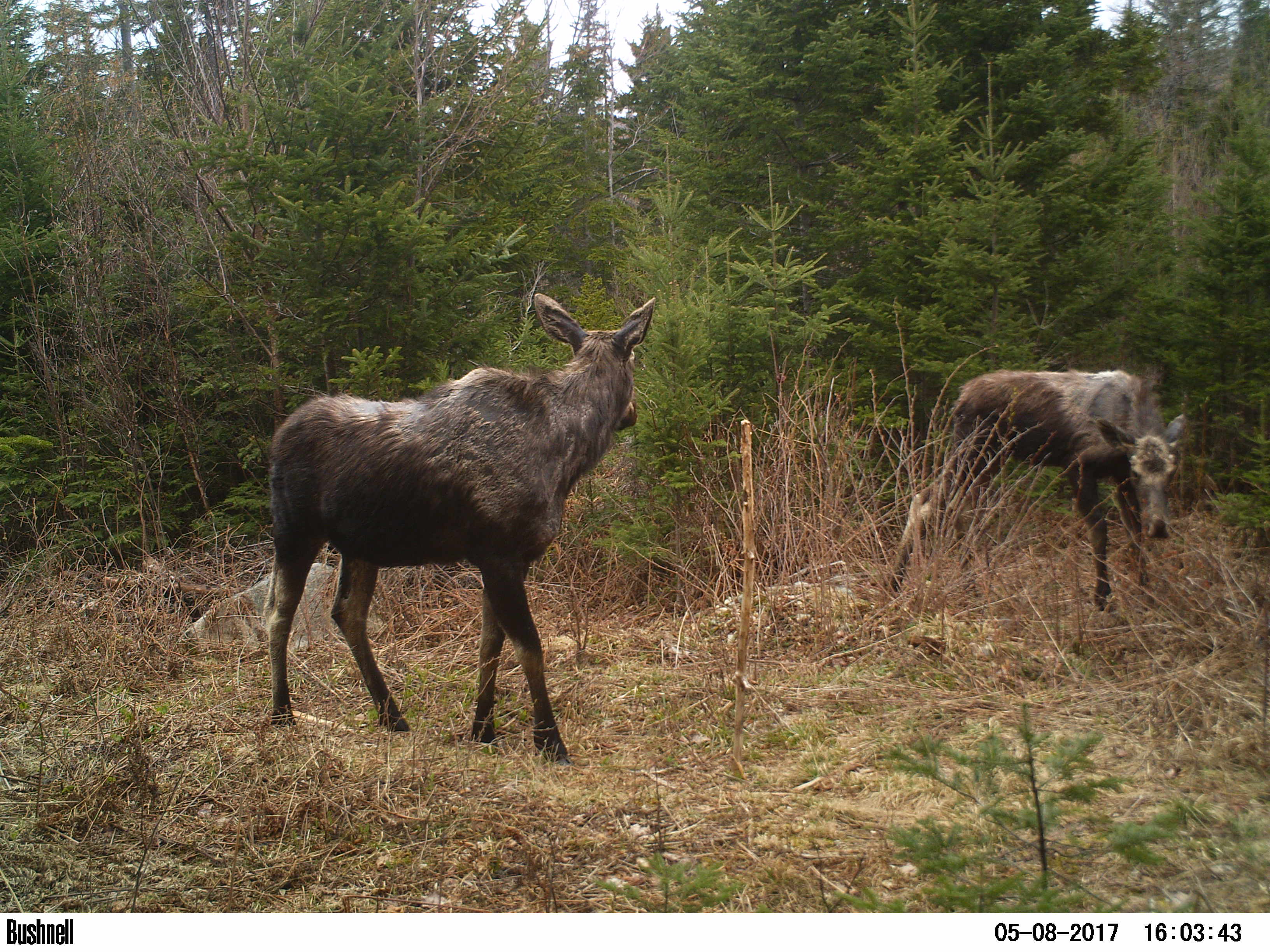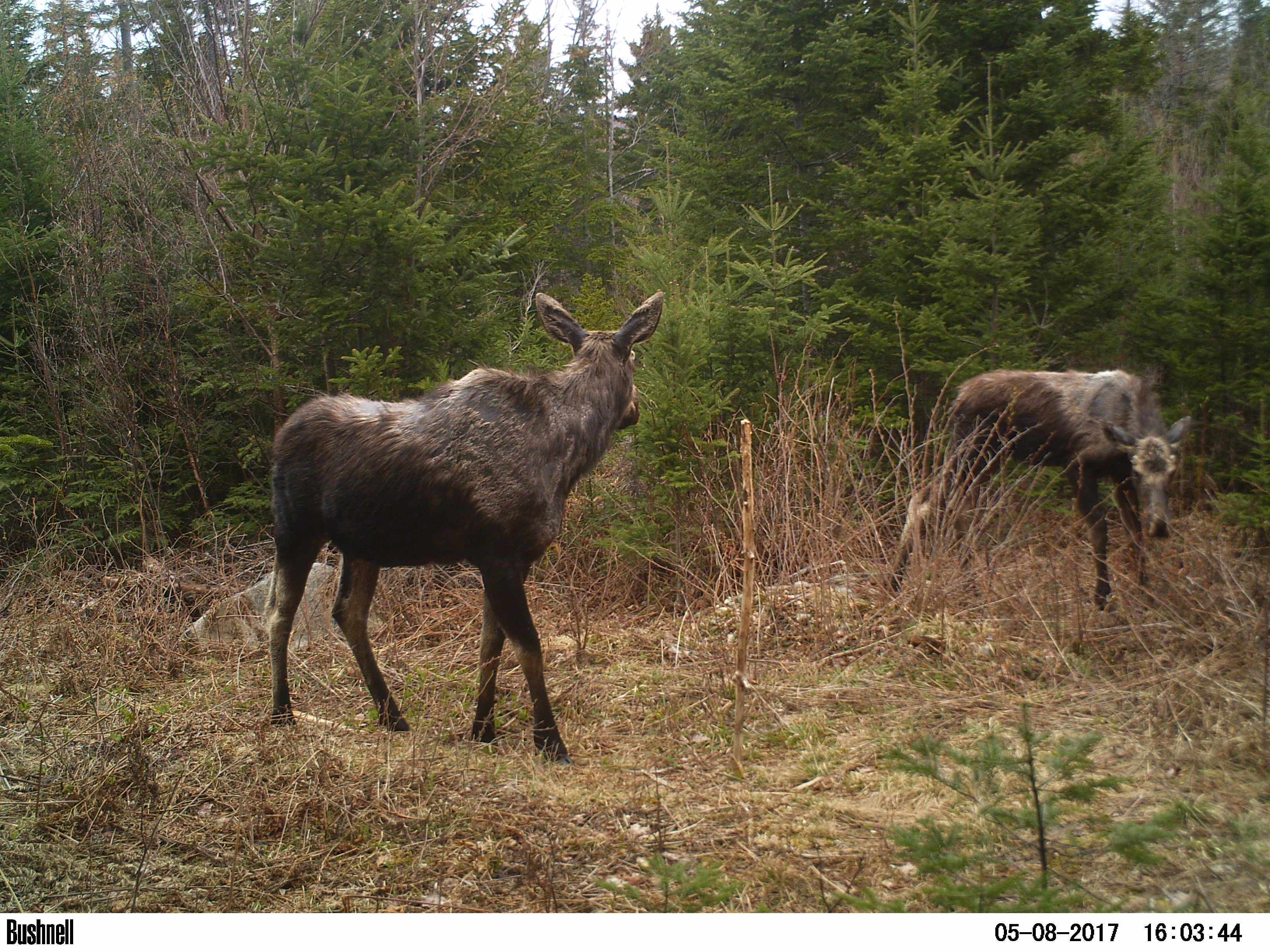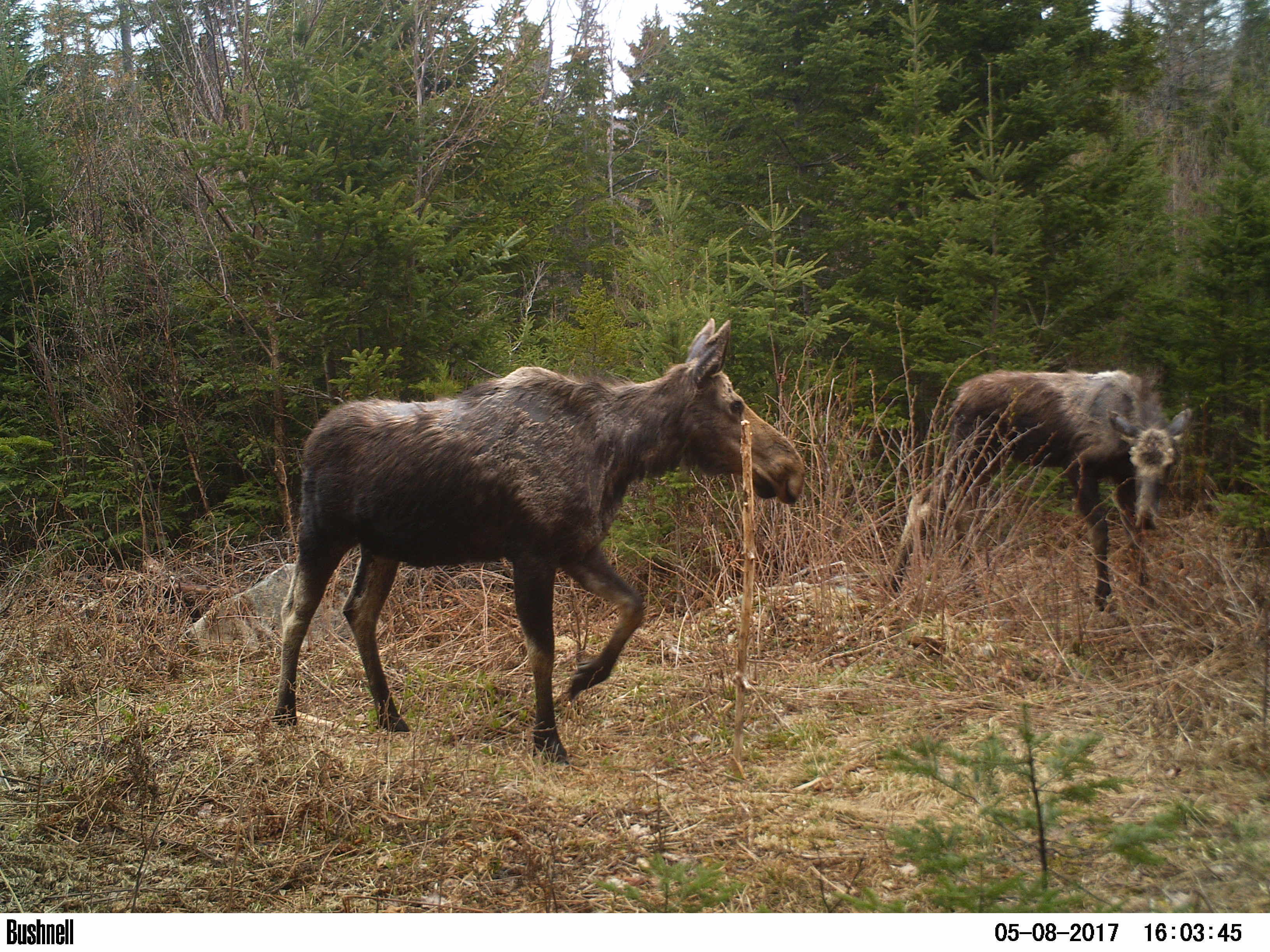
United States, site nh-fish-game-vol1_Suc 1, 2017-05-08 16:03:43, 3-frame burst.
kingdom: Animalia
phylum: Chordata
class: Mammalia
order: Artiodactyla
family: Cervidae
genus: Alces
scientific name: Alces alces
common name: moose